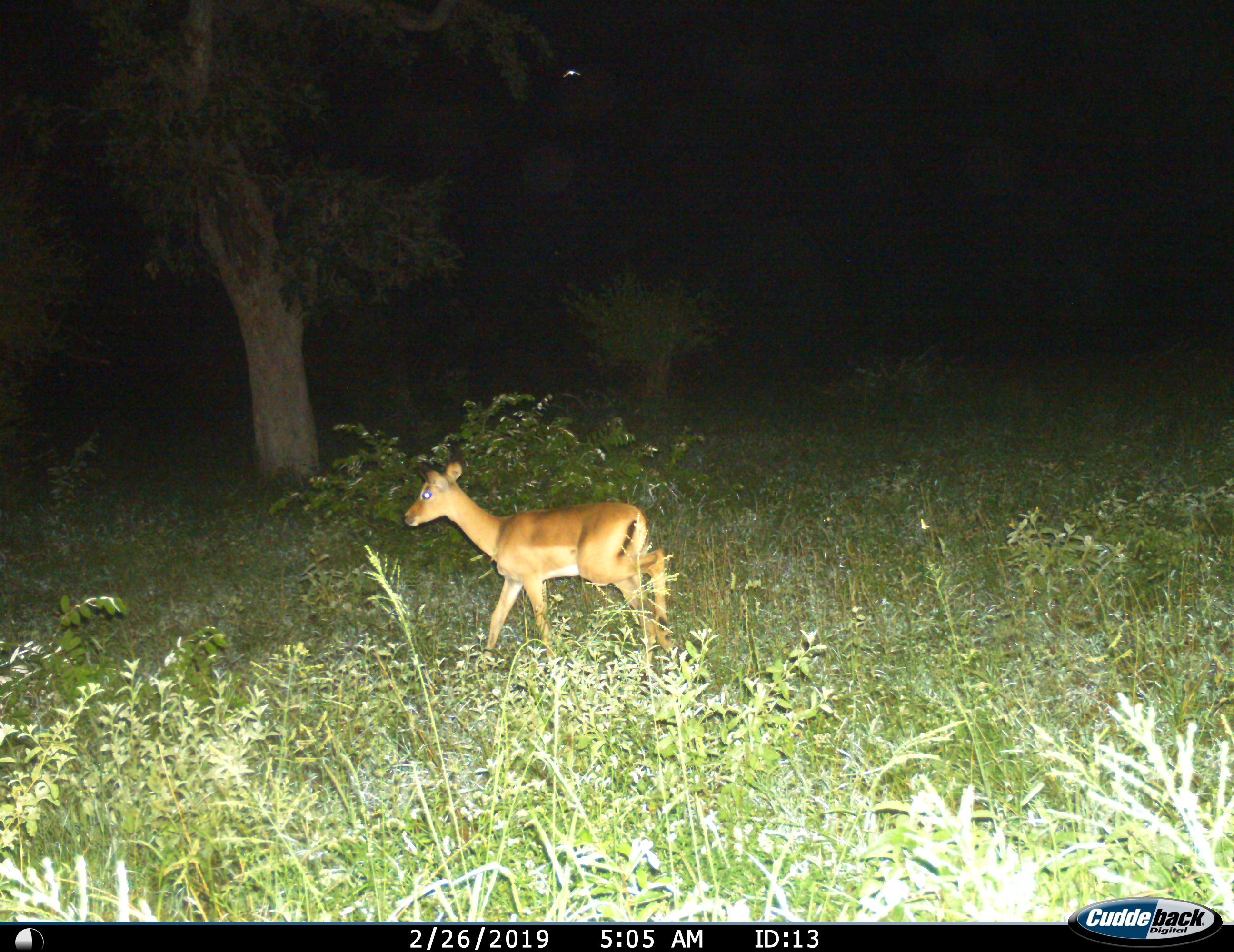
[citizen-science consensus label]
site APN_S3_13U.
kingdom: Animalia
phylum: Chordata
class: Mammalia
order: Artiodactyla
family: Bovidae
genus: Aepyceros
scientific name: Aepyceros melampus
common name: impala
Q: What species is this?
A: Impala (Aepyceros melampus).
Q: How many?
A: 1.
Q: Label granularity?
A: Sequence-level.